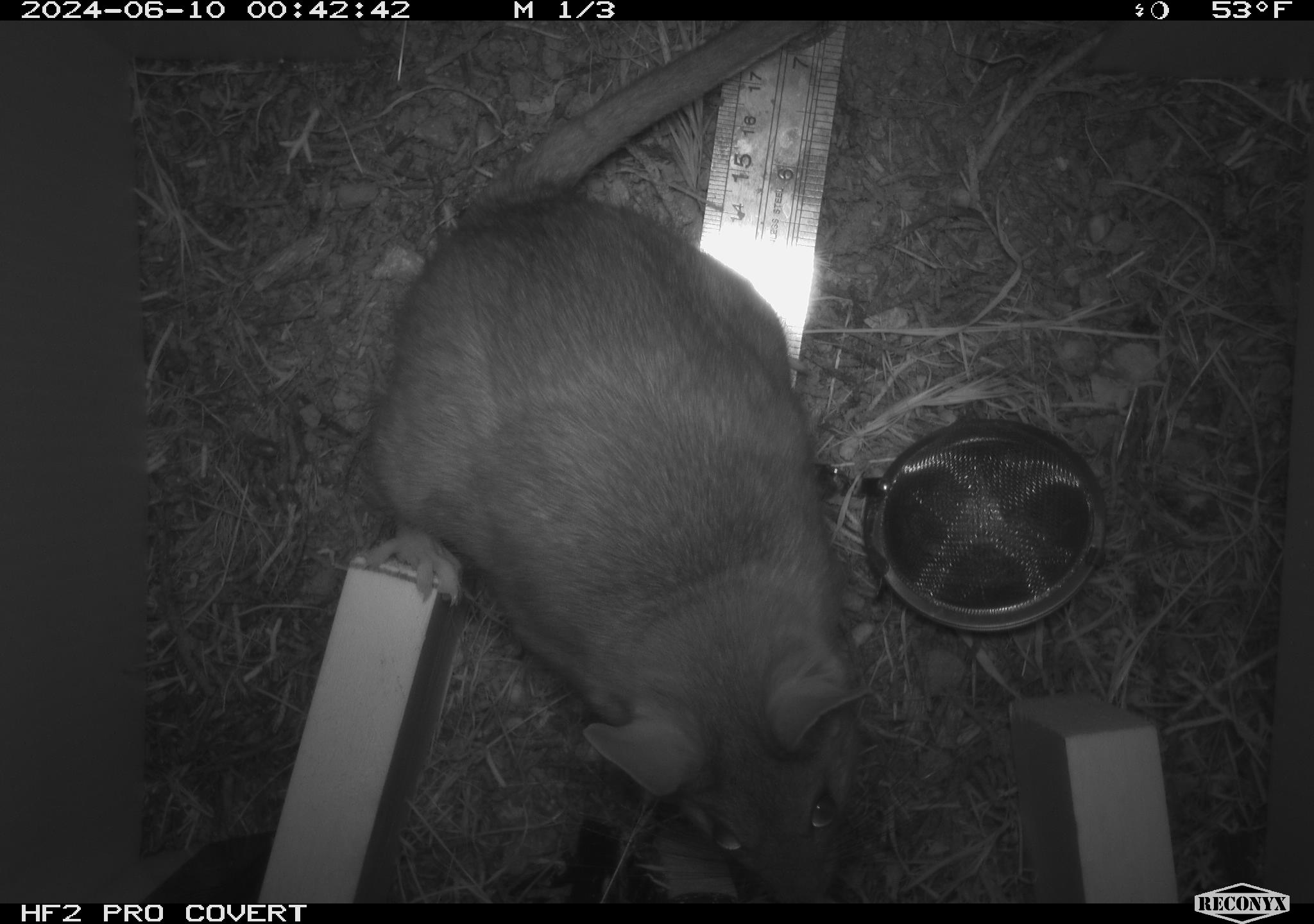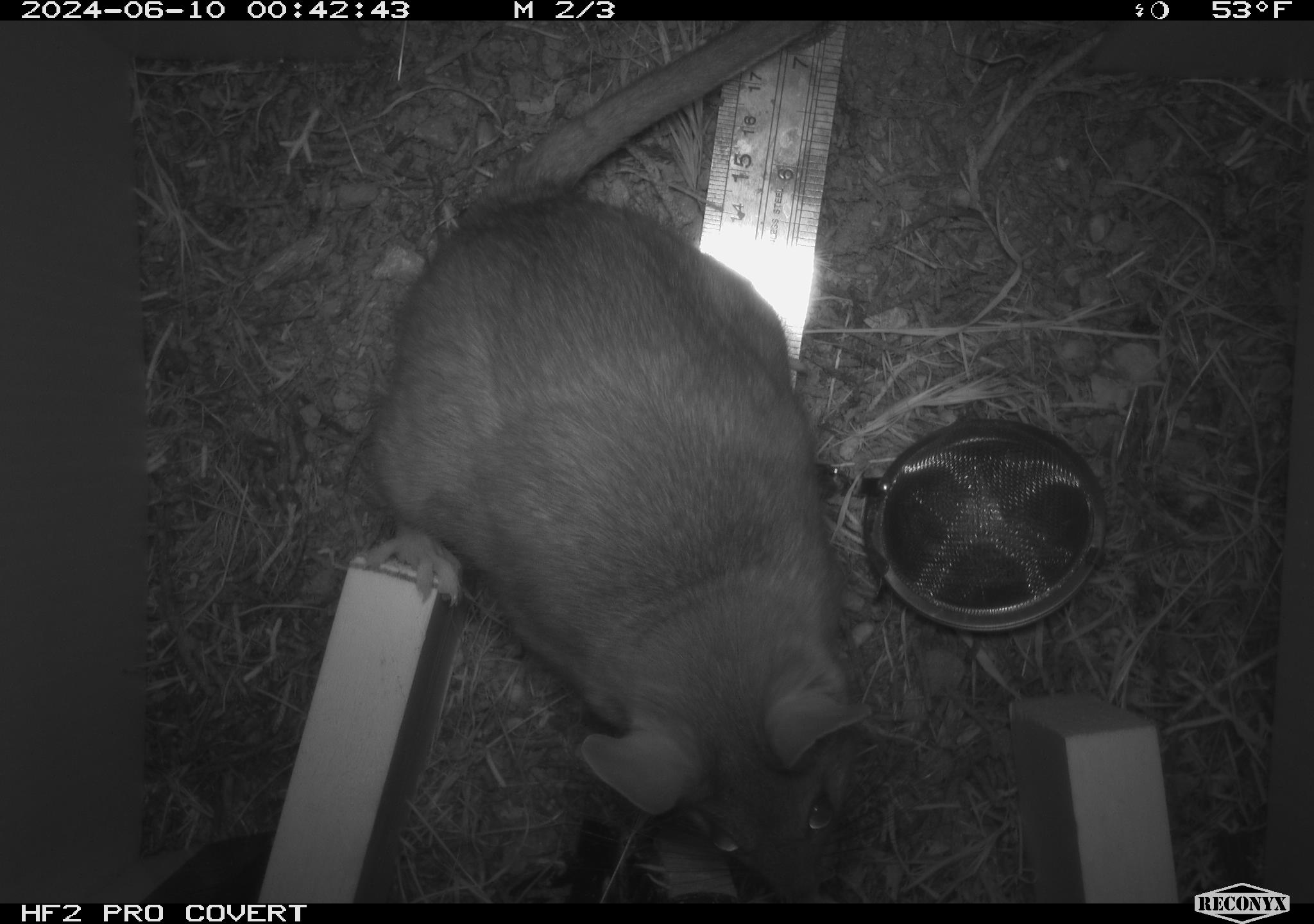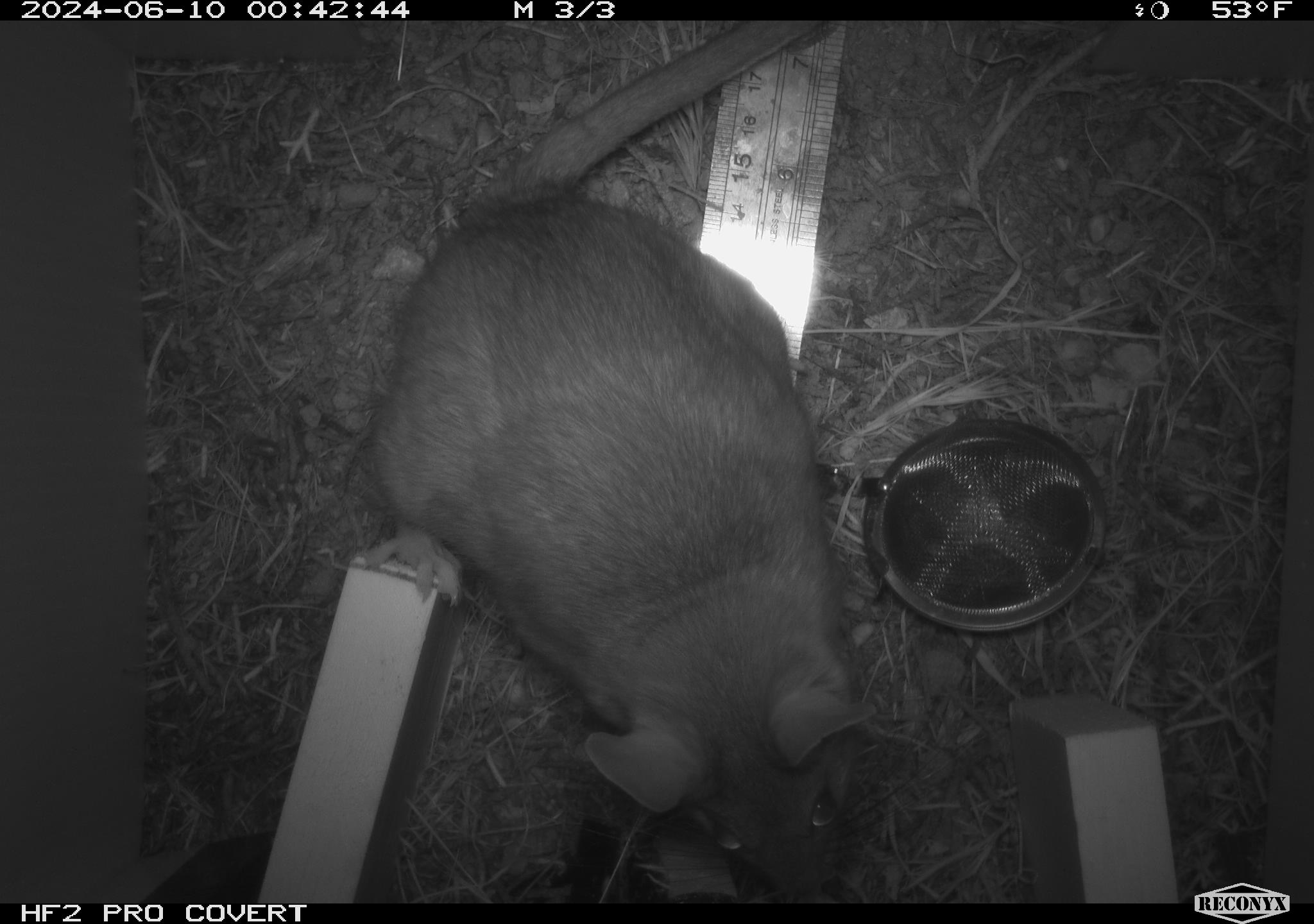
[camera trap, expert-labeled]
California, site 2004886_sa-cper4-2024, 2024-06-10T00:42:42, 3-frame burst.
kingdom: Animalia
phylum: Chordata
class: Mammalia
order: Rodentia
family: Cricetidae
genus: Neotoma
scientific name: Neotoma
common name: pack rat or woodrat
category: neotoma species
Neotoma species (pack rat or woodrat) (Neotoma).